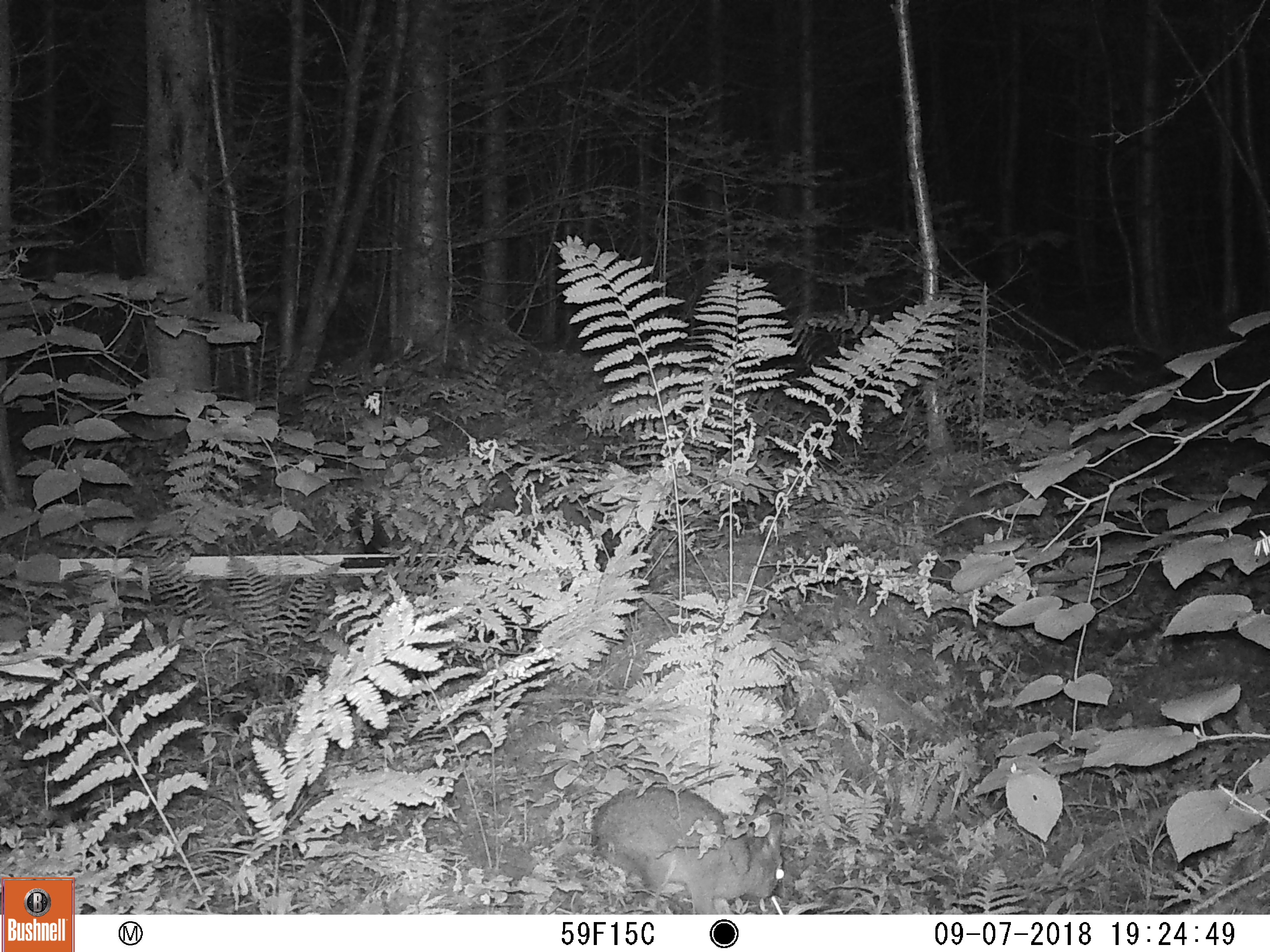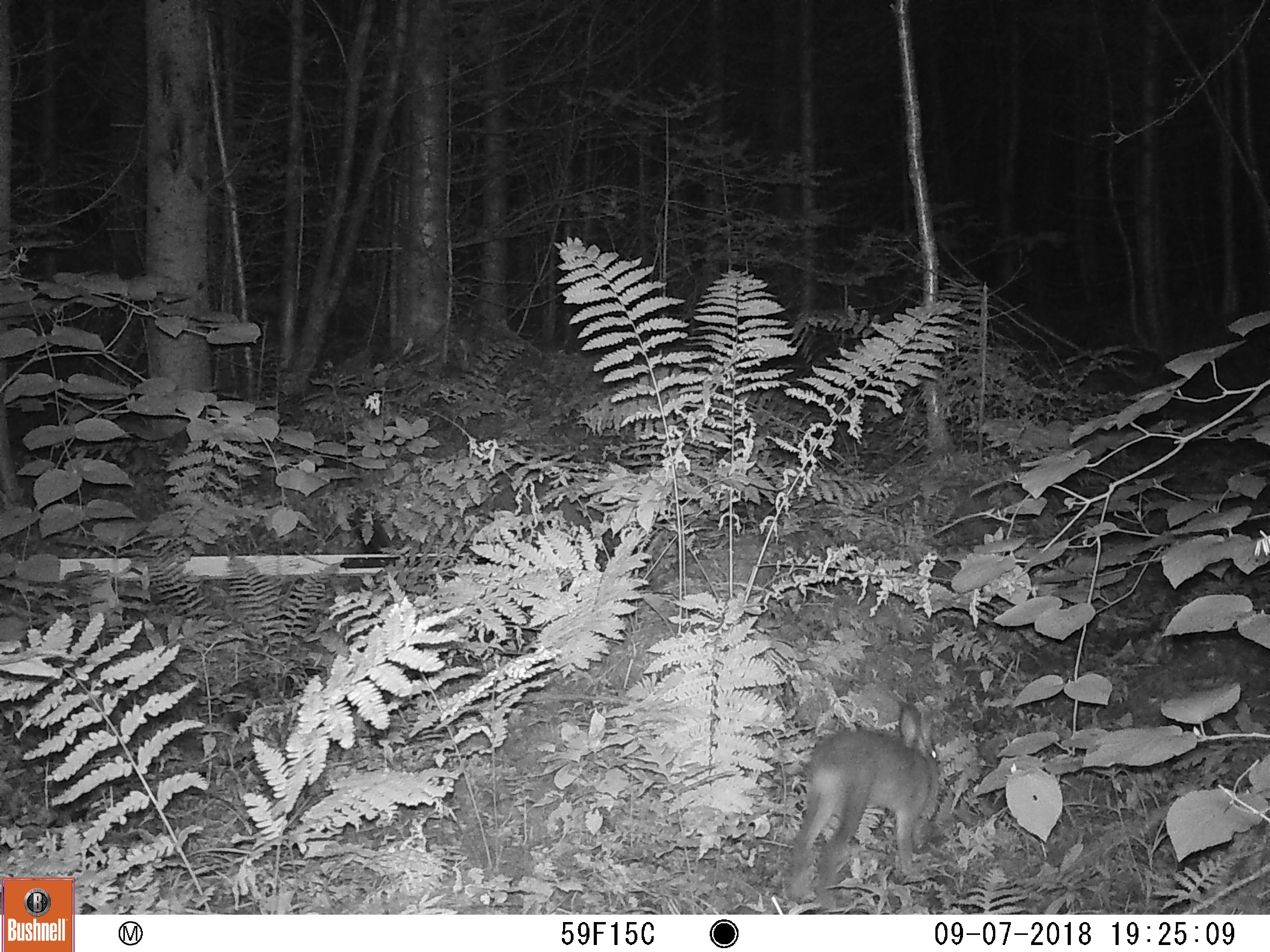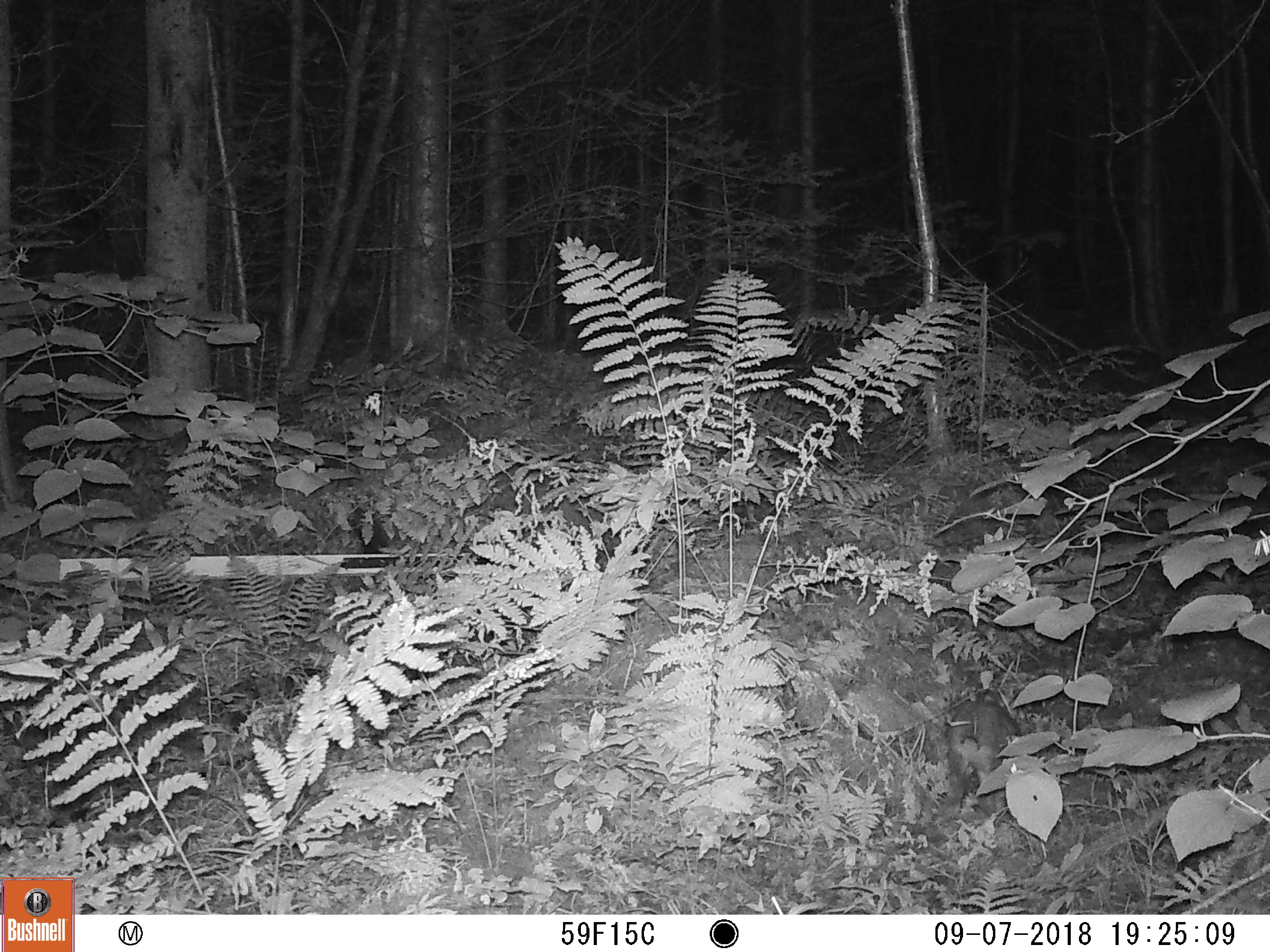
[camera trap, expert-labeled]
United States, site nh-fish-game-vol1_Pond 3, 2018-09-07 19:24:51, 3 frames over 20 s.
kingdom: Animalia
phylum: Chordata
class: Mammalia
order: Lagomorpha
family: Leporidae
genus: Lepus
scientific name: Lepus americanus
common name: snowshoe hare